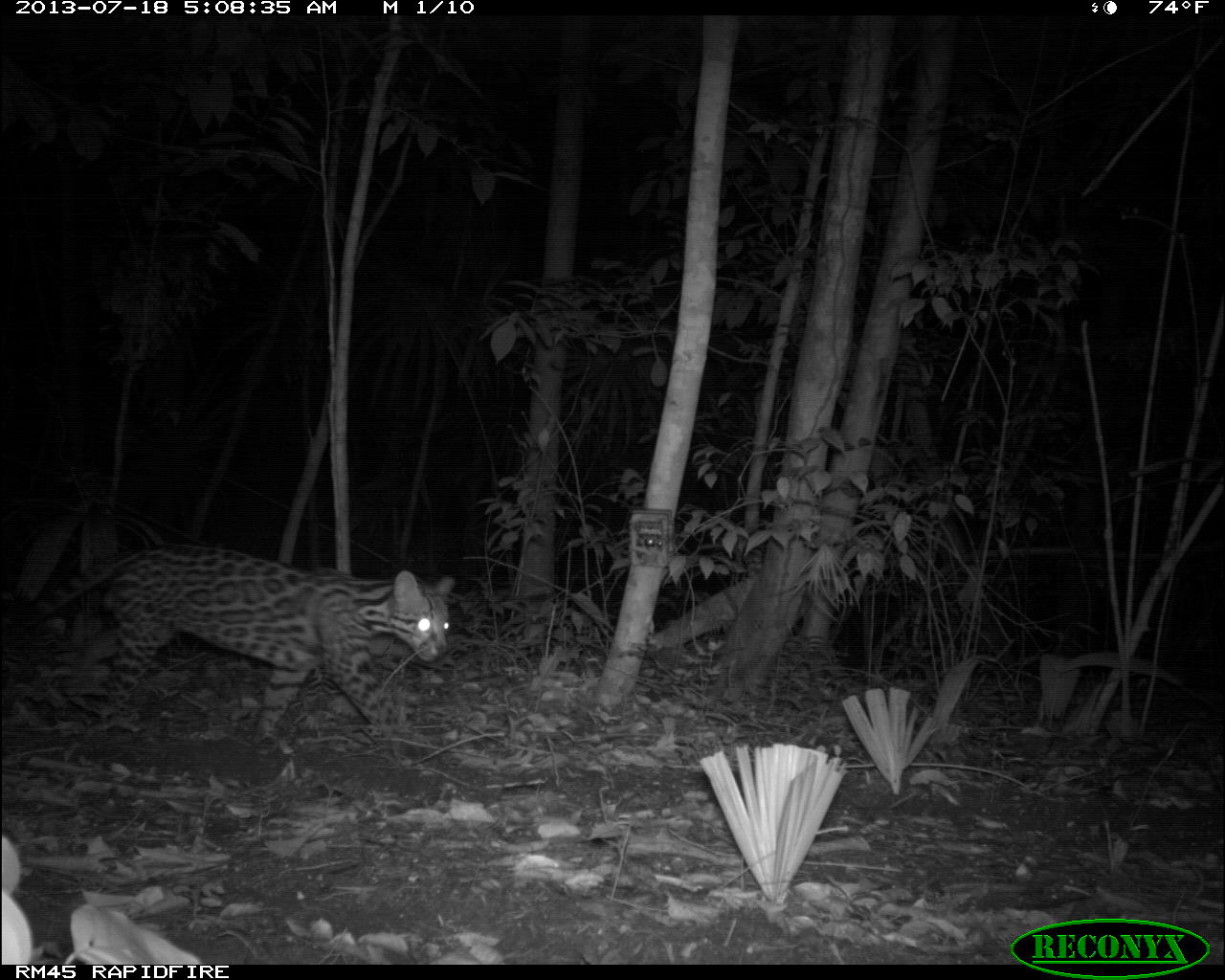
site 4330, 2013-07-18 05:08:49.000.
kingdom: Animalia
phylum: Chordata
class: Mammalia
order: Carnivora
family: Felidae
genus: Leopardus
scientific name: Leopardus pardalis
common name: ocelot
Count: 1.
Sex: male.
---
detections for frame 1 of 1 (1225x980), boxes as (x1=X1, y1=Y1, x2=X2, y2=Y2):
leopardus pardalis: (x1=4, y1=539, x2=459, y2=745)